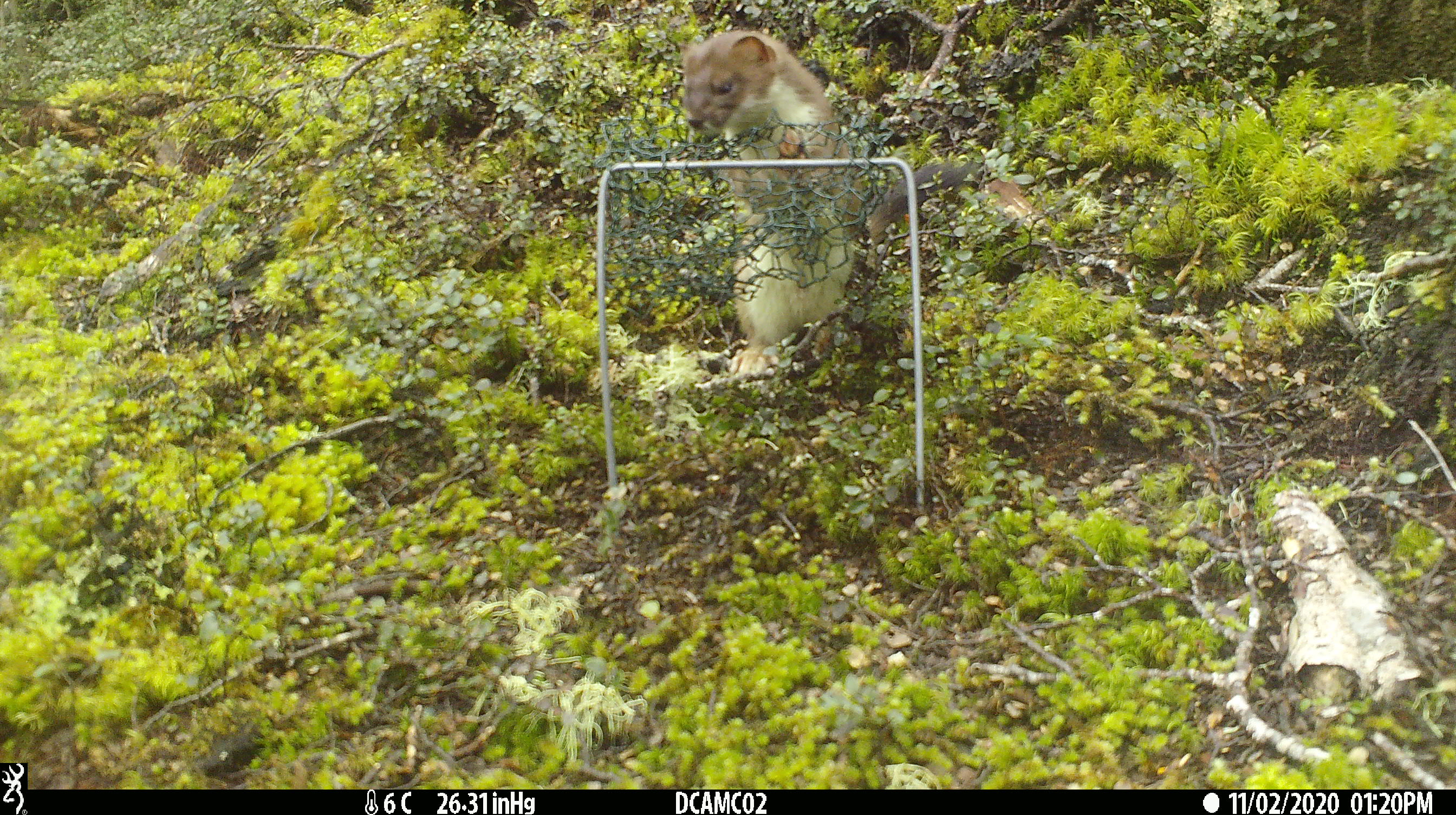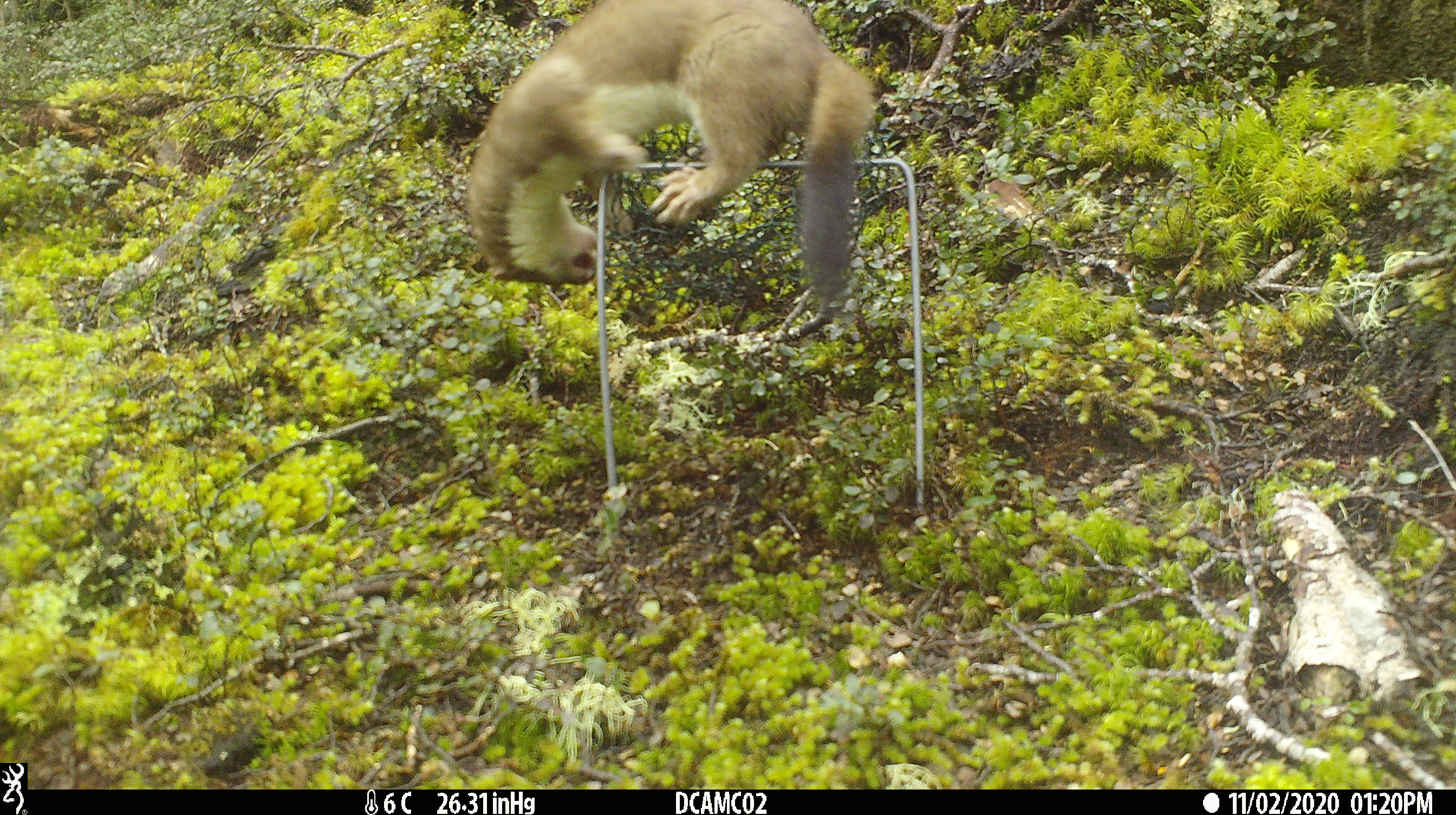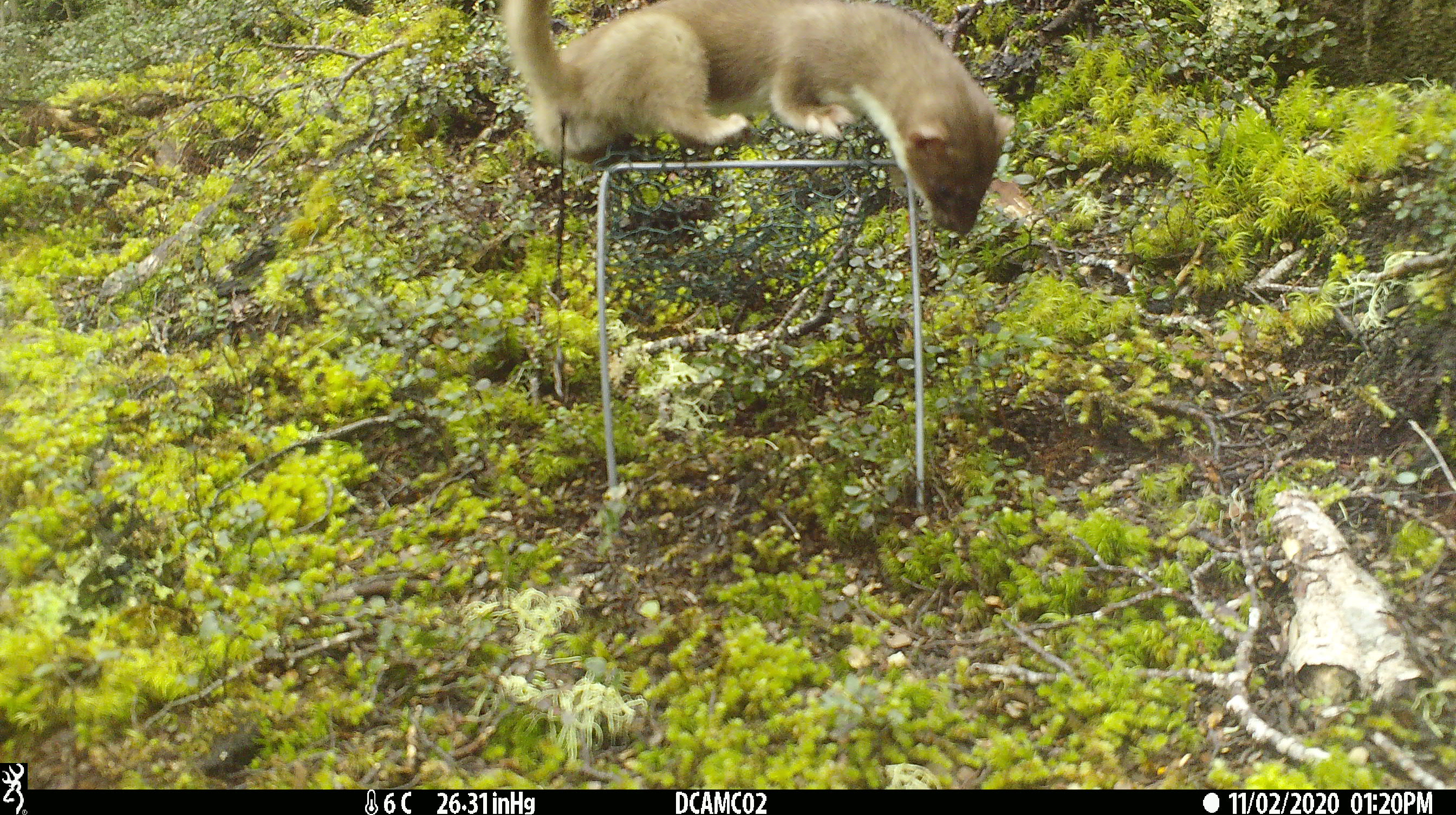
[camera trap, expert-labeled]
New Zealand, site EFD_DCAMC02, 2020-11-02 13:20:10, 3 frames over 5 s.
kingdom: Animalia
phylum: Chordata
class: Mammalia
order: Carnivora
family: Mustelidae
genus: Mustela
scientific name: Mustela erminea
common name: stoat